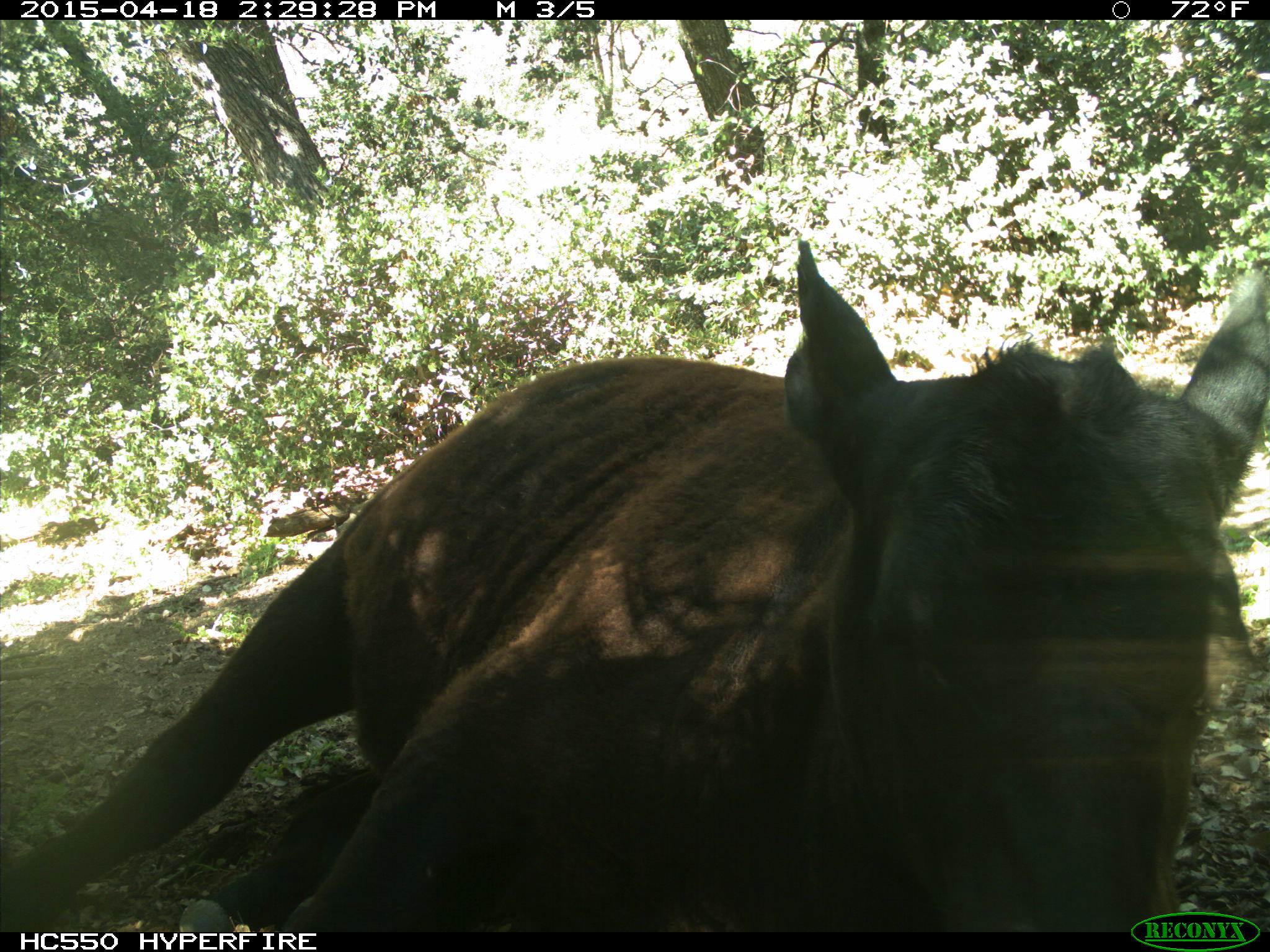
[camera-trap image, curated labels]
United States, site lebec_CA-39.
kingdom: Animalia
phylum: Chordata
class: Mammalia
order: Artiodactyla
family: Bovidae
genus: Bos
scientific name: Bos taurus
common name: domestic cow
Bos taurus (domestic cow).